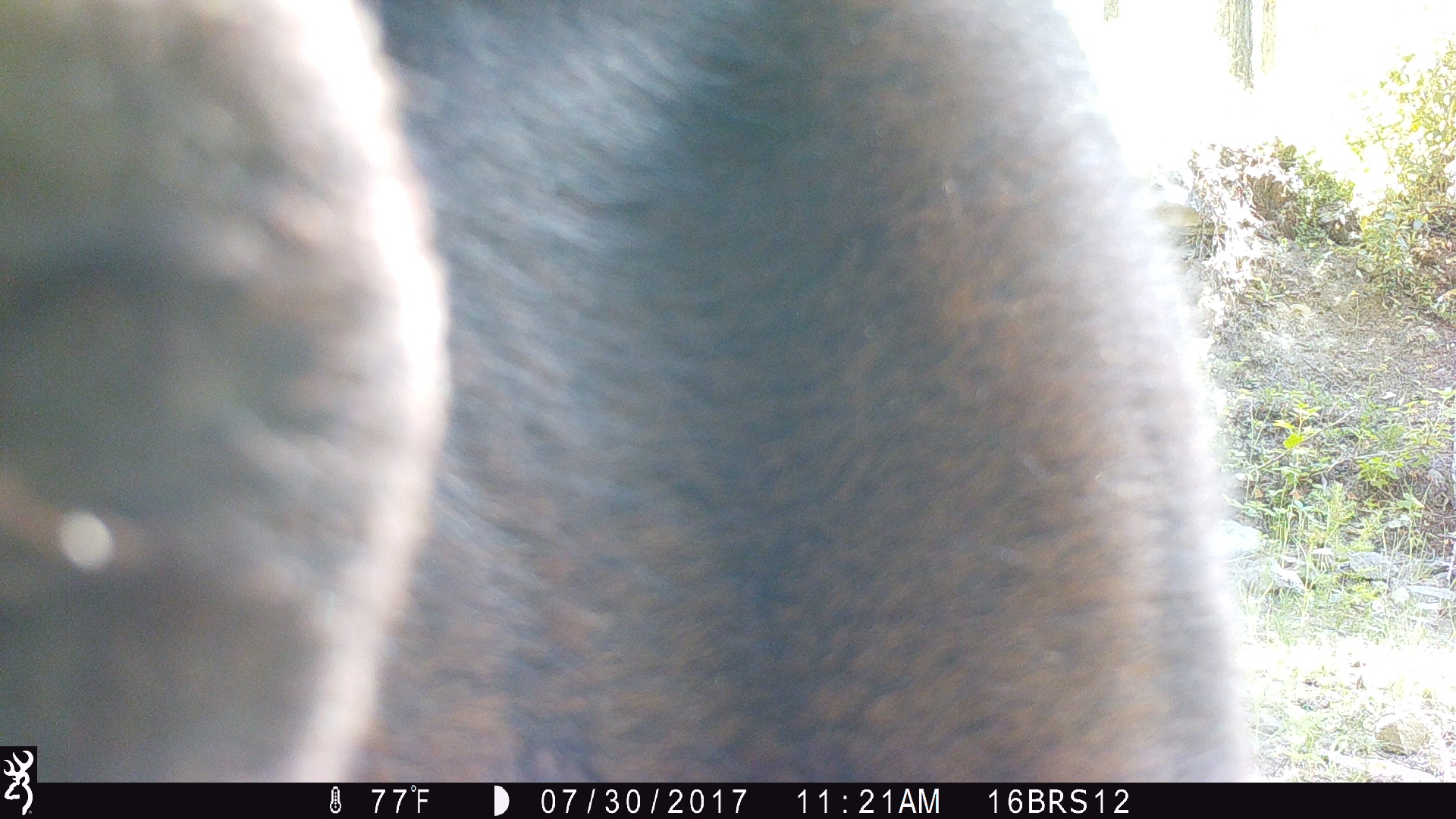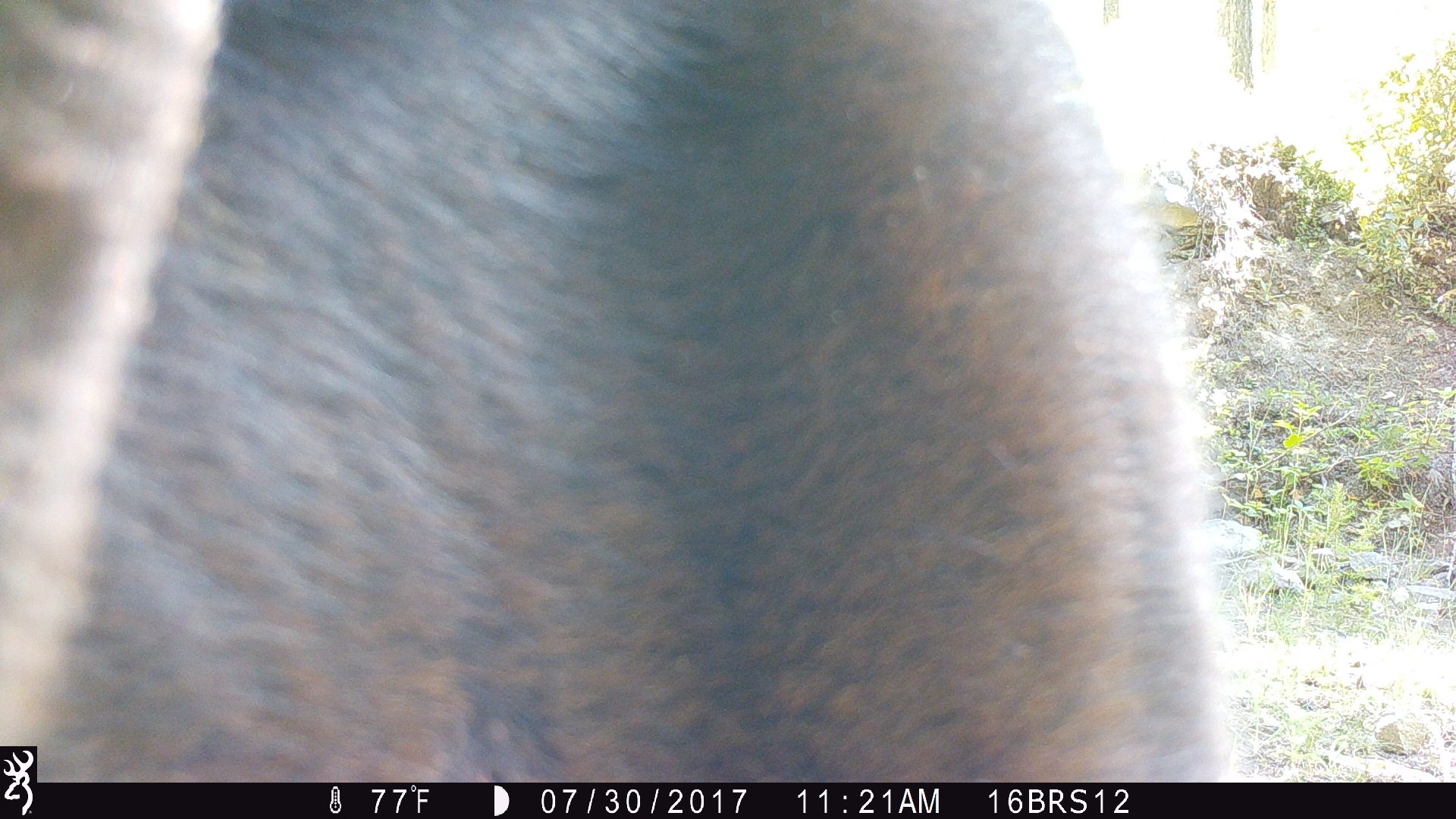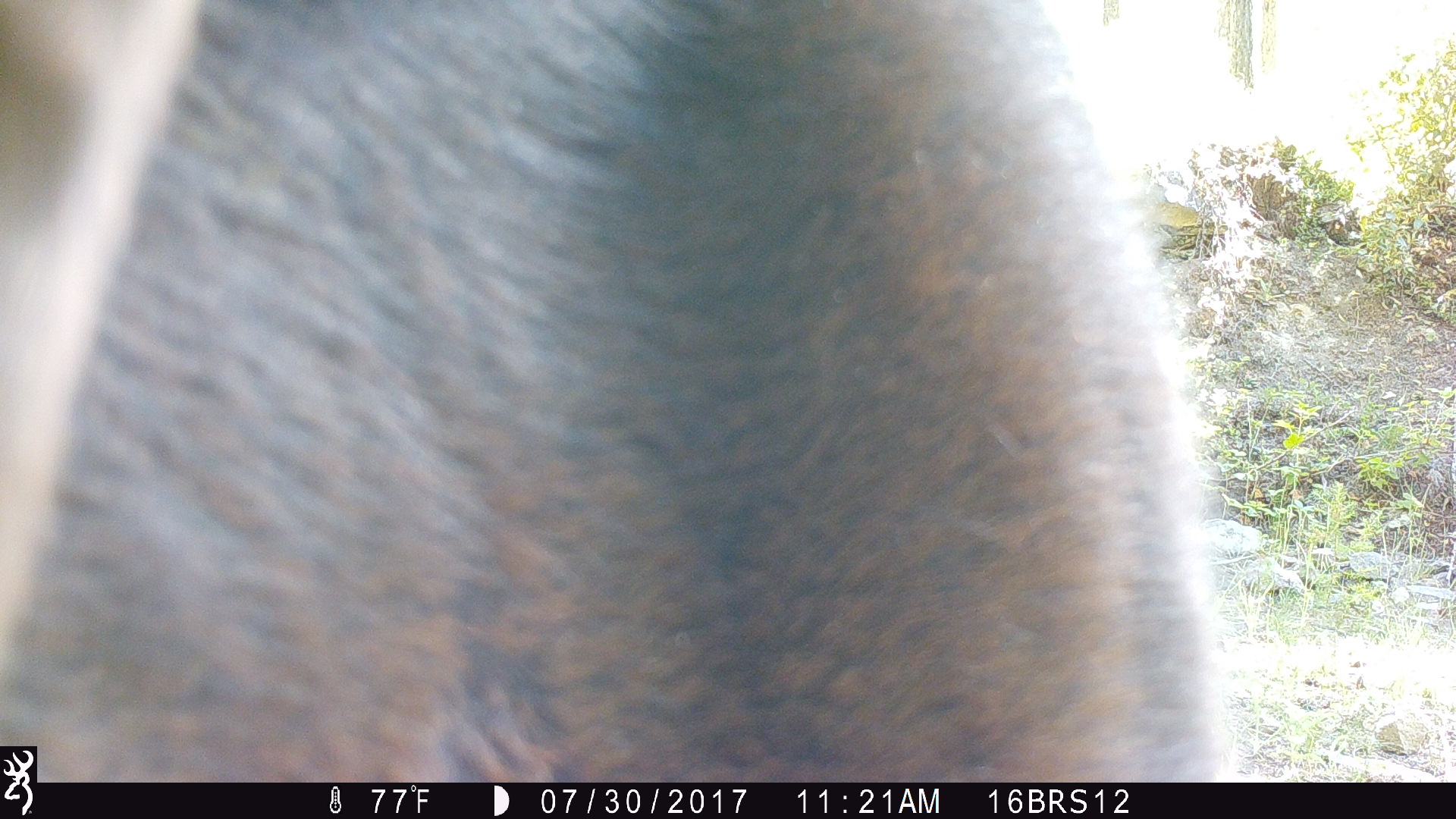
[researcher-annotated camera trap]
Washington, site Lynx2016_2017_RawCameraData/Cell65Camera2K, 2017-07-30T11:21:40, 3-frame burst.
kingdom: Animalia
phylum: Chordata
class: Mammalia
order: Artiodactyla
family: Bovidae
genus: Bos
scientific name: Bos taurus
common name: domestic cattle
Domestic cattle (Bos taurus). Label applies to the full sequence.